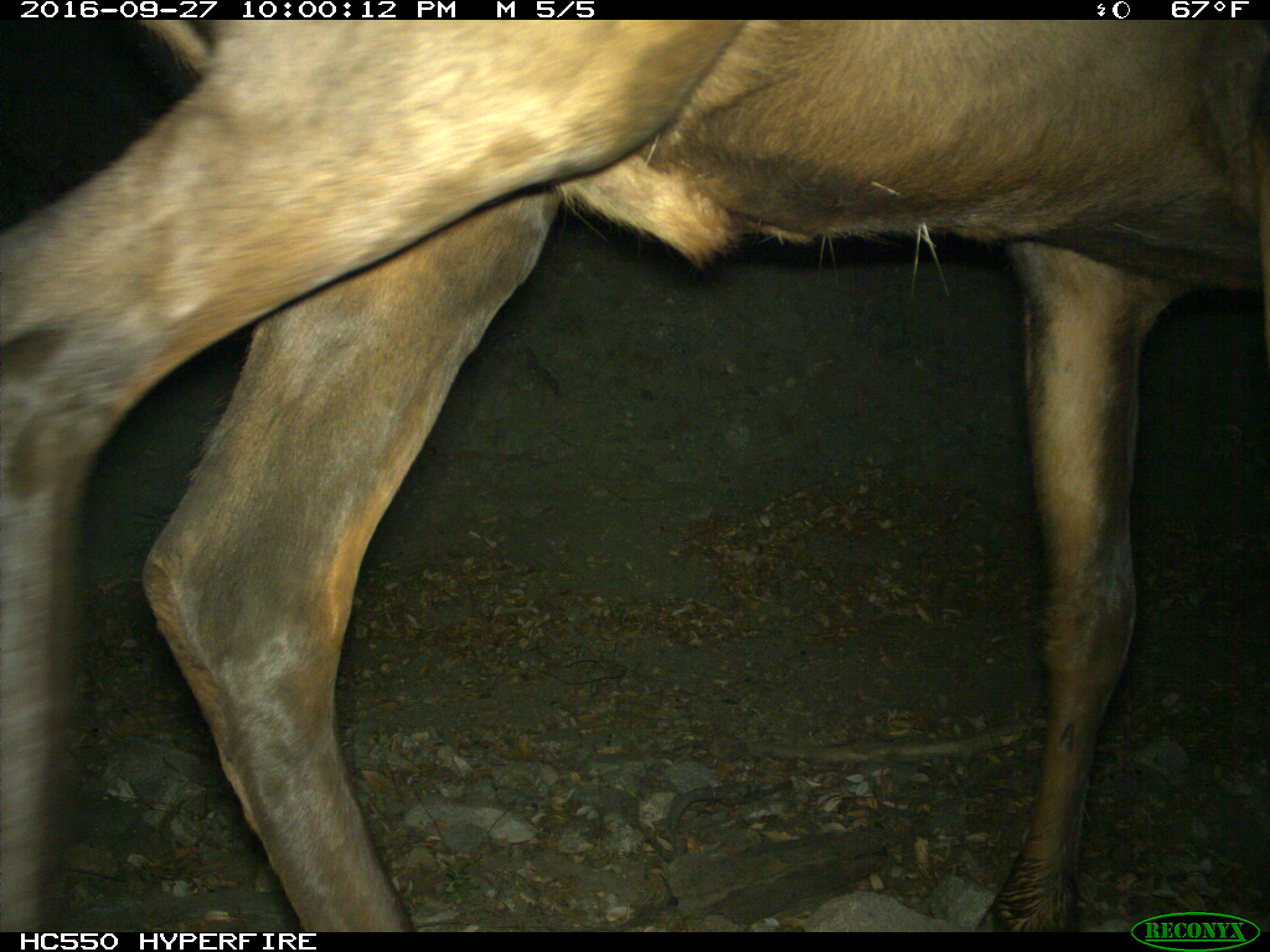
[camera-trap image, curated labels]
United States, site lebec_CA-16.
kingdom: Animalia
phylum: Chordata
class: Mammalia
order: Artiodactyla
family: Cervidae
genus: Cervus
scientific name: Cervus canadensis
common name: elk